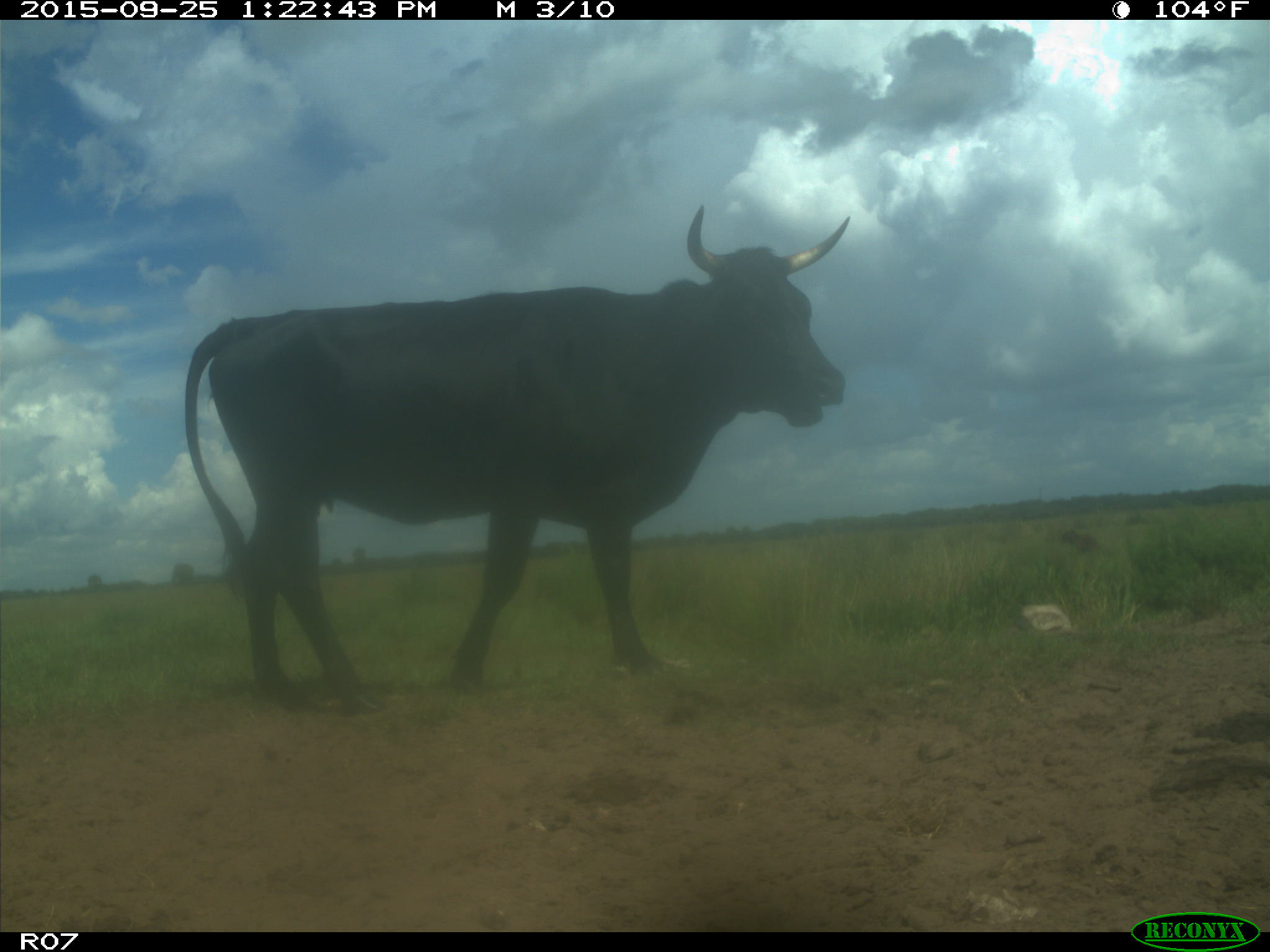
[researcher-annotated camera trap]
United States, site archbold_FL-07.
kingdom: Animalia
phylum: Chordata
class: Mammalia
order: Artiodactyla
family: Bovidae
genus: Bos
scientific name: Bos taurus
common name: domestic cow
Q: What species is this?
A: Bos taurus (domestic cow).